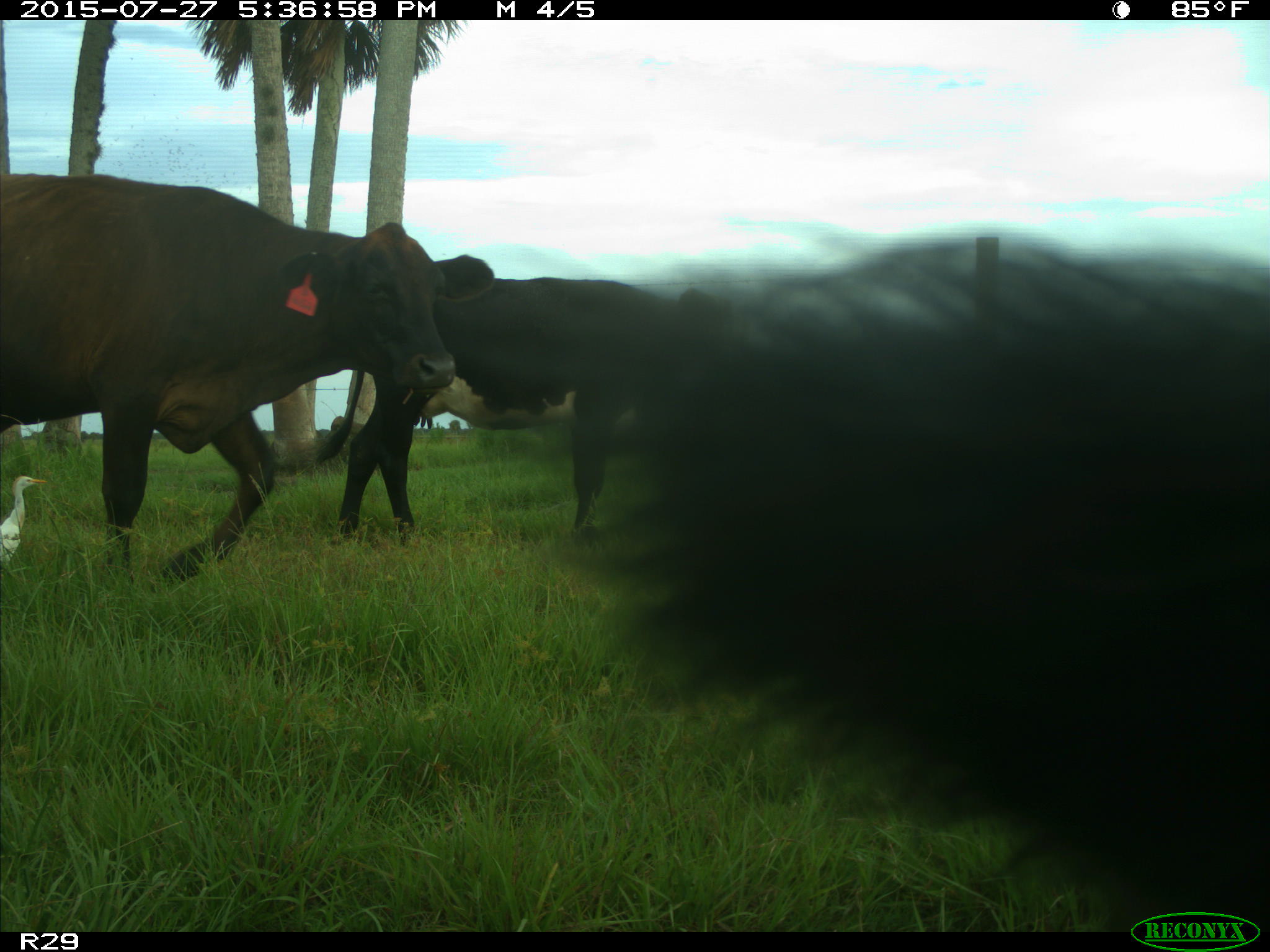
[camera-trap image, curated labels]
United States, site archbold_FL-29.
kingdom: Animalia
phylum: Chordata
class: Mammalia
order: Artiodactyla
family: Bovidae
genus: Bos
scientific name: Bos taurus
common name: domestic cow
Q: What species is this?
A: Bos taurus (domestic cow).